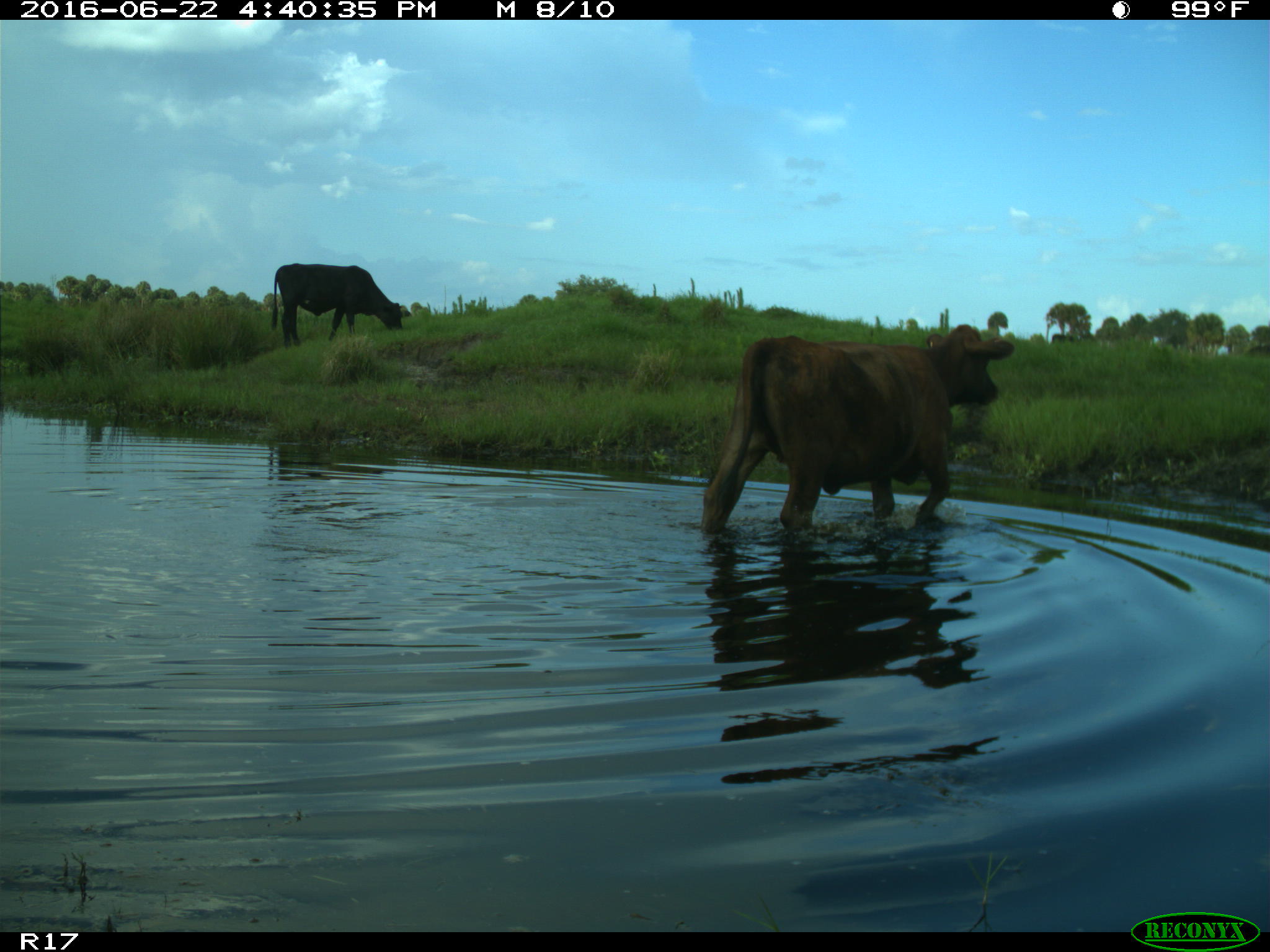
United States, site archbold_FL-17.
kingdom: Animalia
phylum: Chordata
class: Mammalia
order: Artiodactyla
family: Bovidae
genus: Bos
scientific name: Bos taurus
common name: domestic cow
Bos taurus (domestic cow).